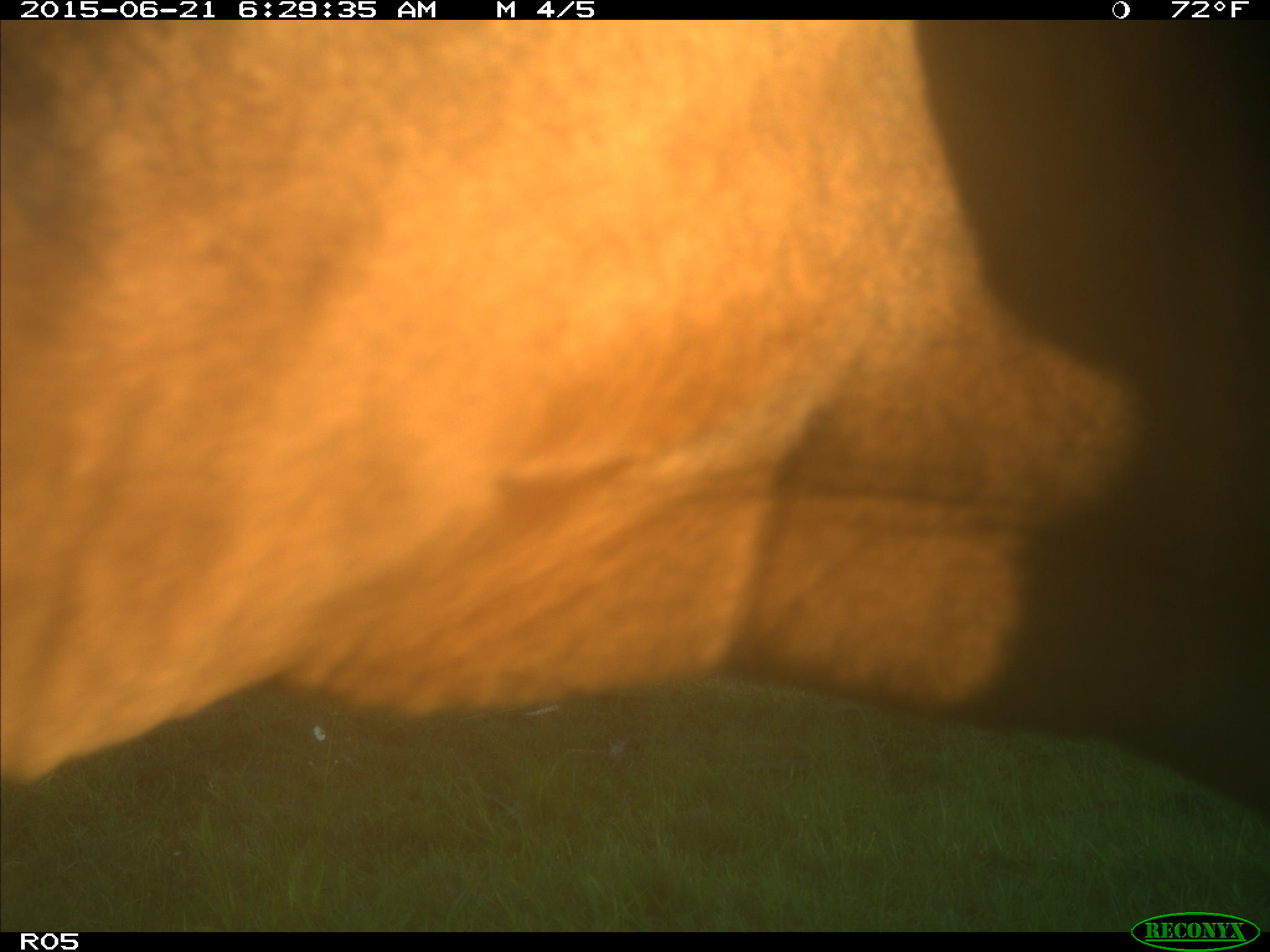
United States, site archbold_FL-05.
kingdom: Animalia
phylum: Chordata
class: Mammalia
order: Artiodactyla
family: Bovidae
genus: Bos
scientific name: Bos taurus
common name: domestic cow